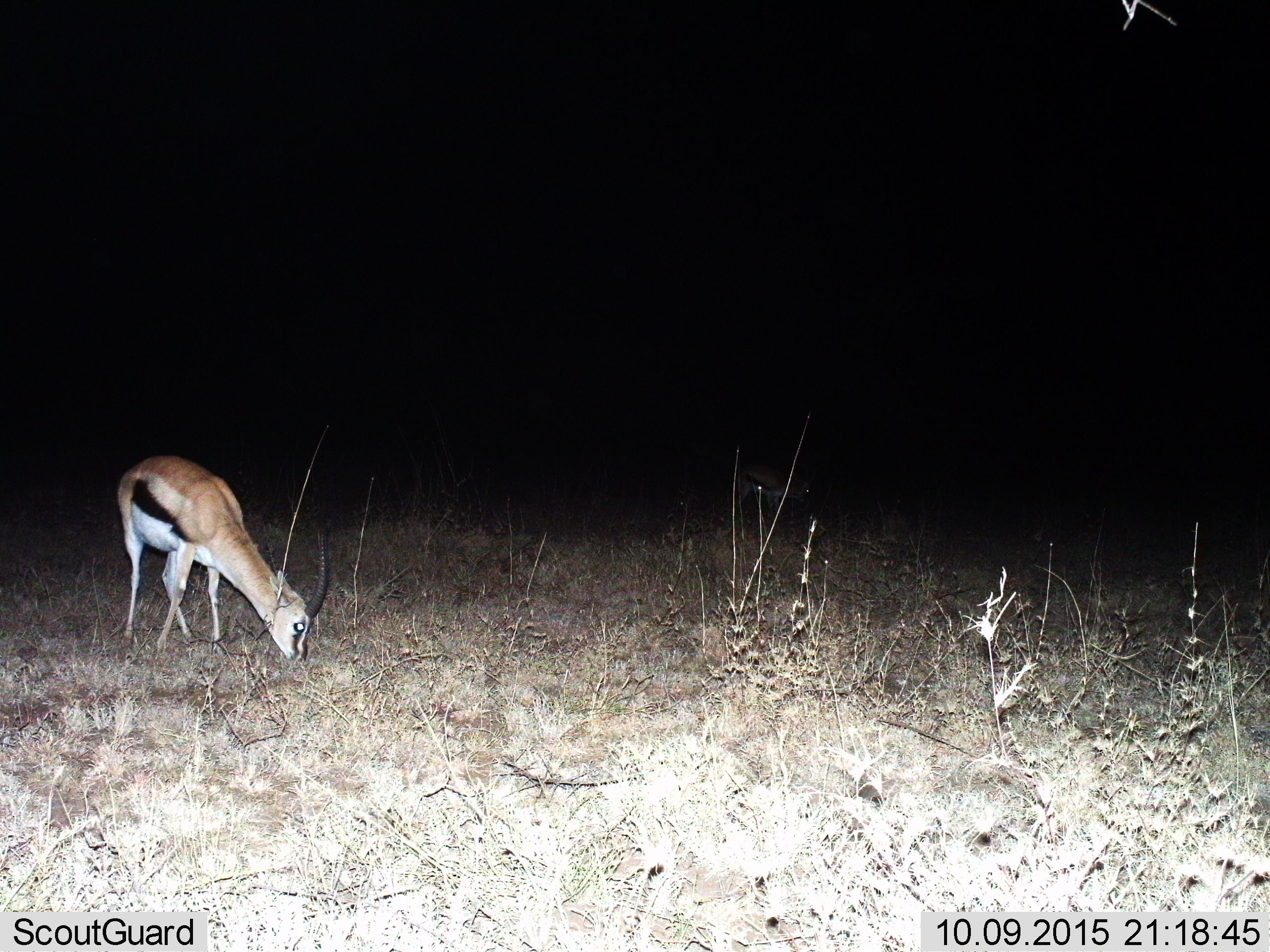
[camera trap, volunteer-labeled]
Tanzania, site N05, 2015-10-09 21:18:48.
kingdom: Animalia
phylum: Chordata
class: Mammalia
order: Artiodactyla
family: Bovidae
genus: Eudorcas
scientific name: Eudorcas thomsonii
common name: thomson's gazelle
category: gazellethomsons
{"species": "gazellethomsons (thomson's gazelle) (Eudorcas thomsonii)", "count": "1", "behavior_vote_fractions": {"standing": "11%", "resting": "0%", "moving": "0%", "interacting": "0%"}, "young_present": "0%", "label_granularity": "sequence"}